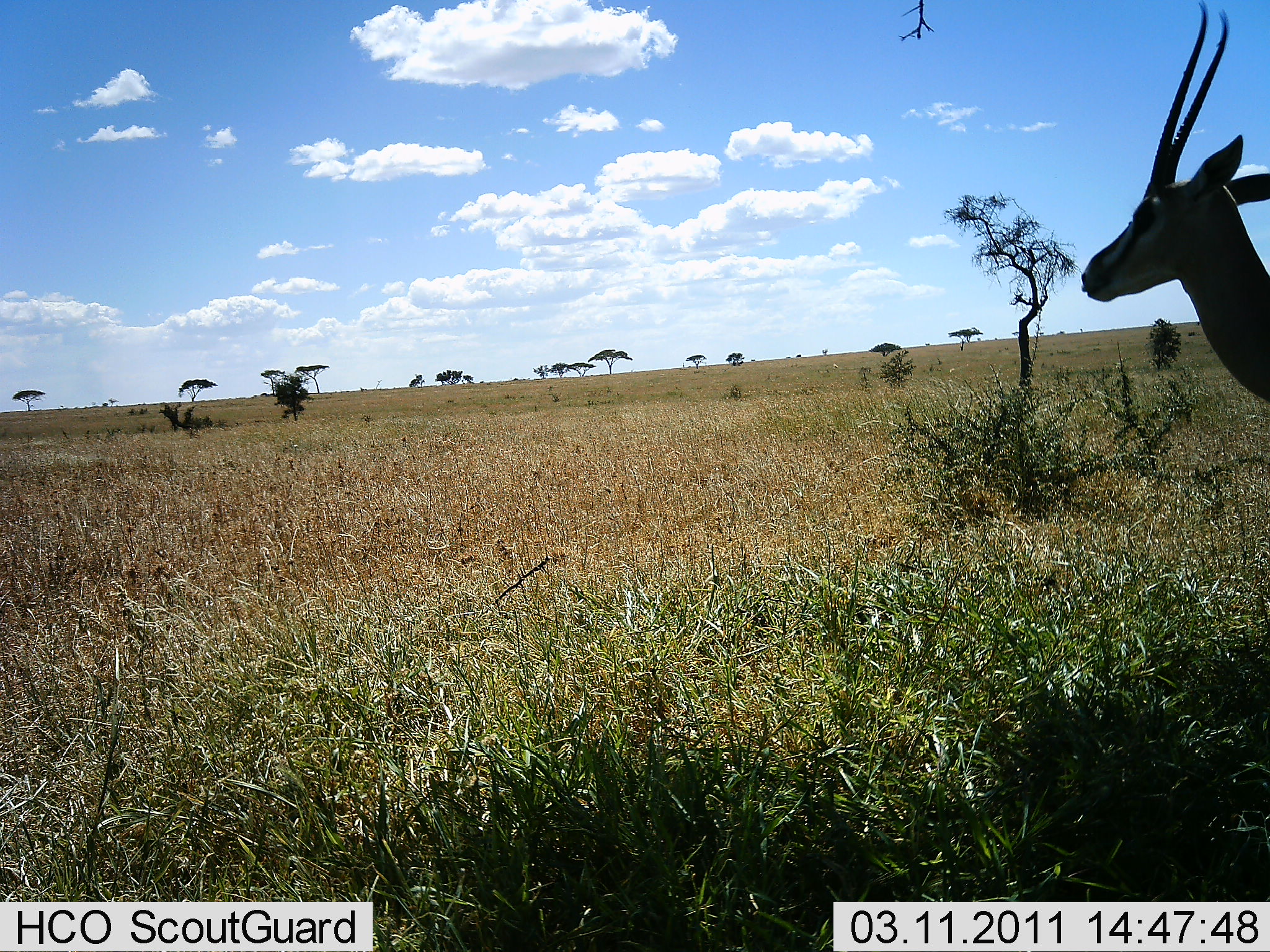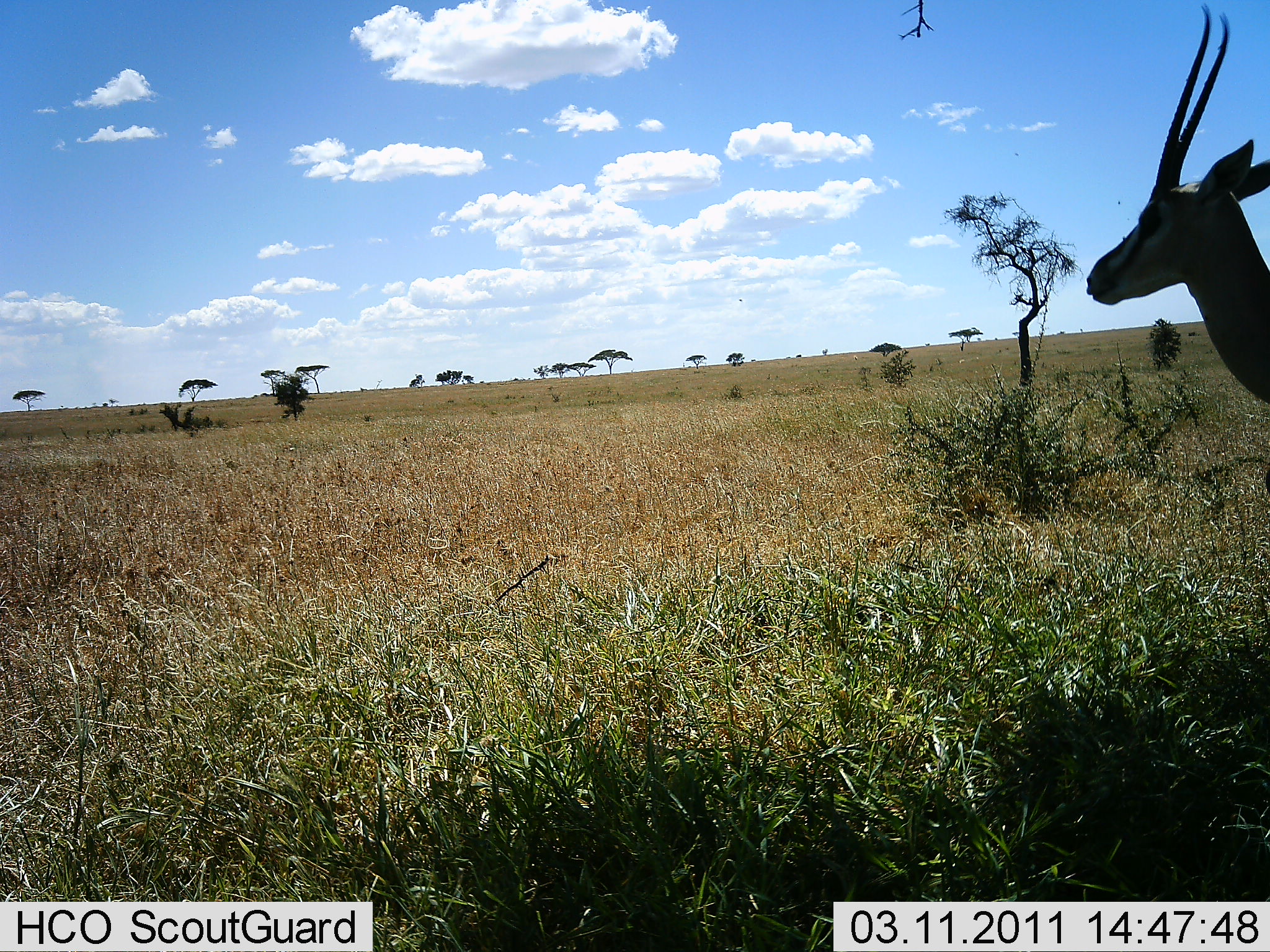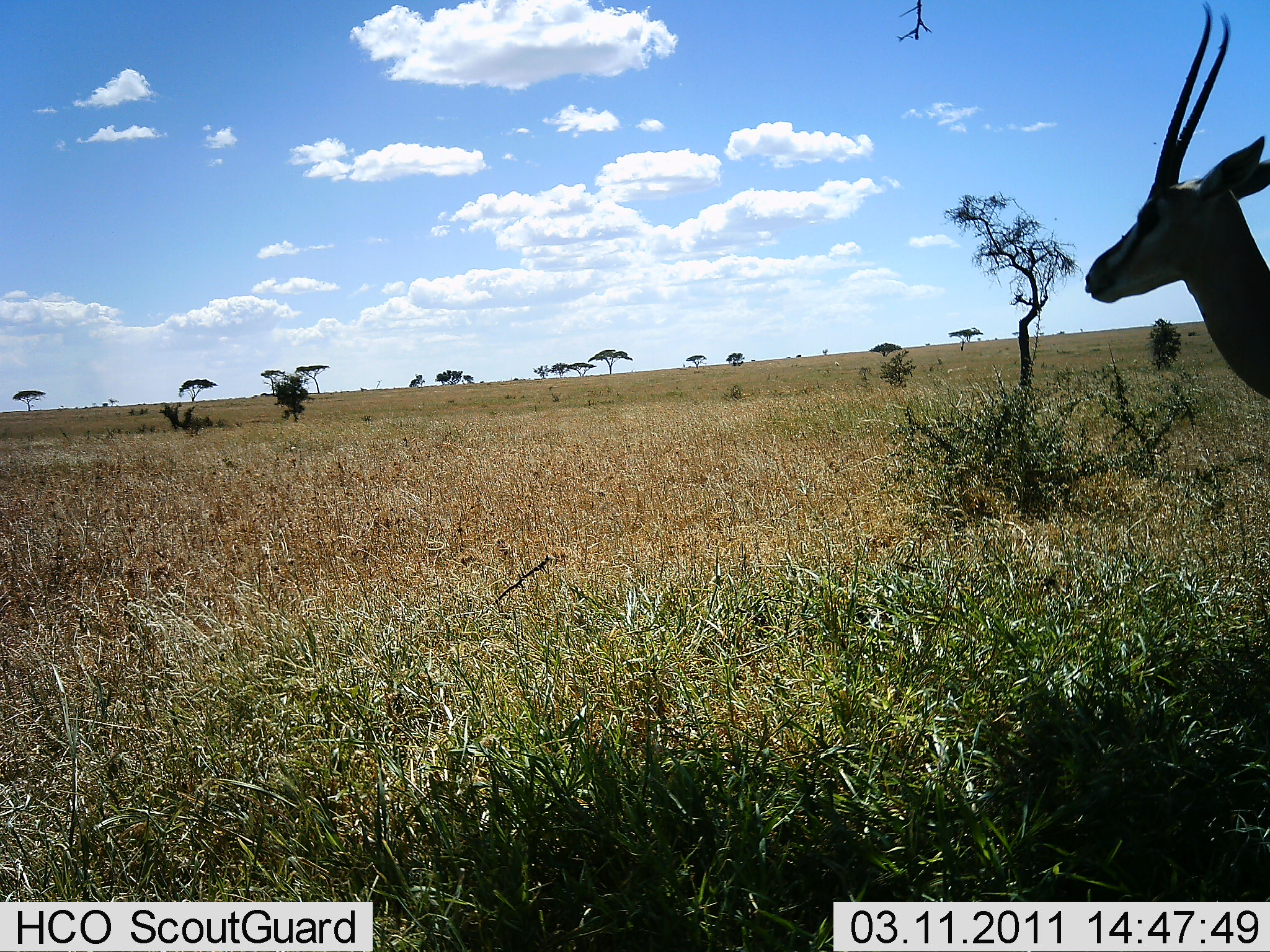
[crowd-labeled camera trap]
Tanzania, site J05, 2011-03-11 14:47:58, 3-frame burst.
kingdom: Animalia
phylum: Chordata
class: Mammalia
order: Artiodactyla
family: Bovidae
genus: Nanger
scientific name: Nanger granti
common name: grant's gazelle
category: gazellegrants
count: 1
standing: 91%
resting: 0%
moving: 9%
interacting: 0%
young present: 0%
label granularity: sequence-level